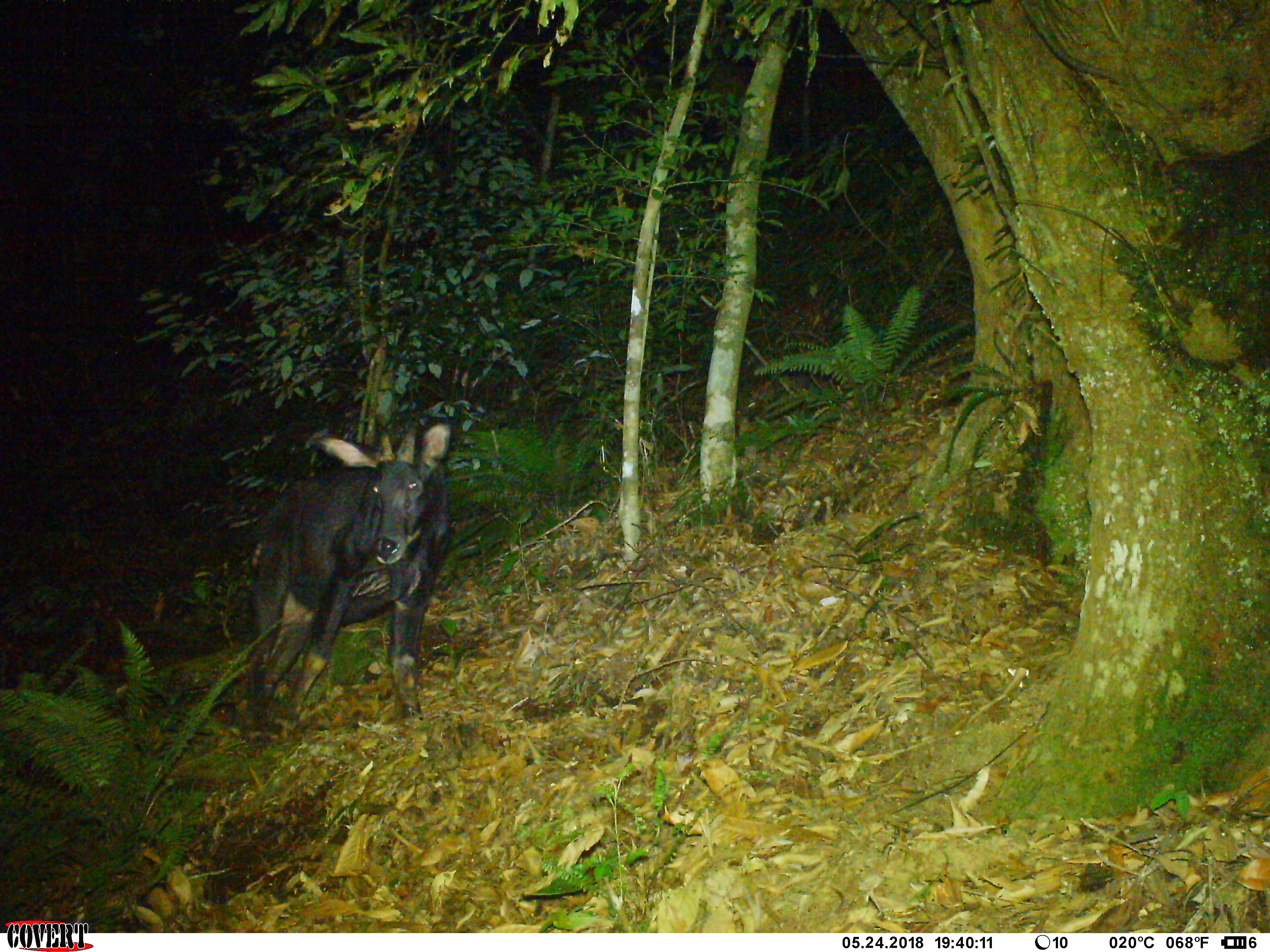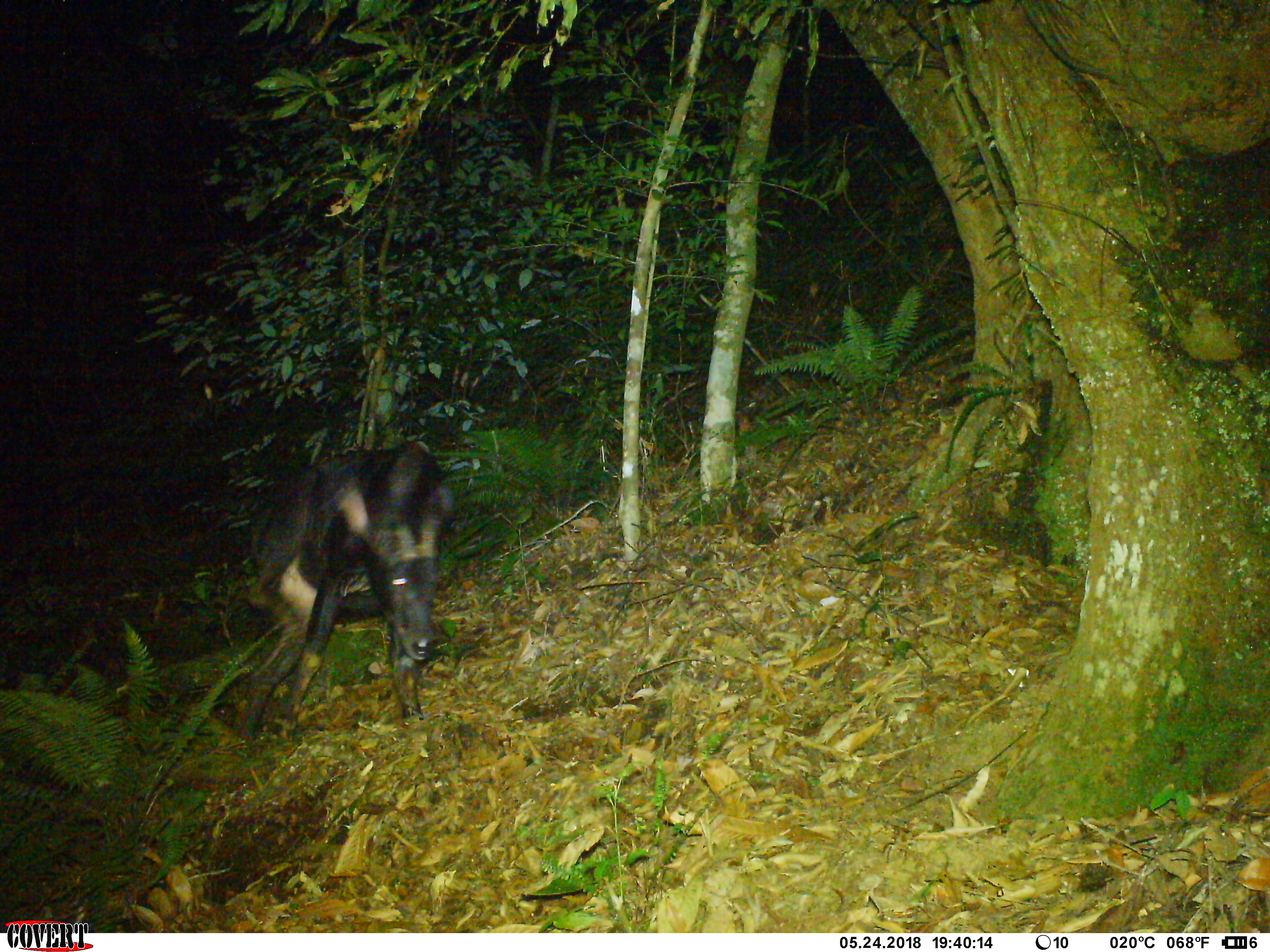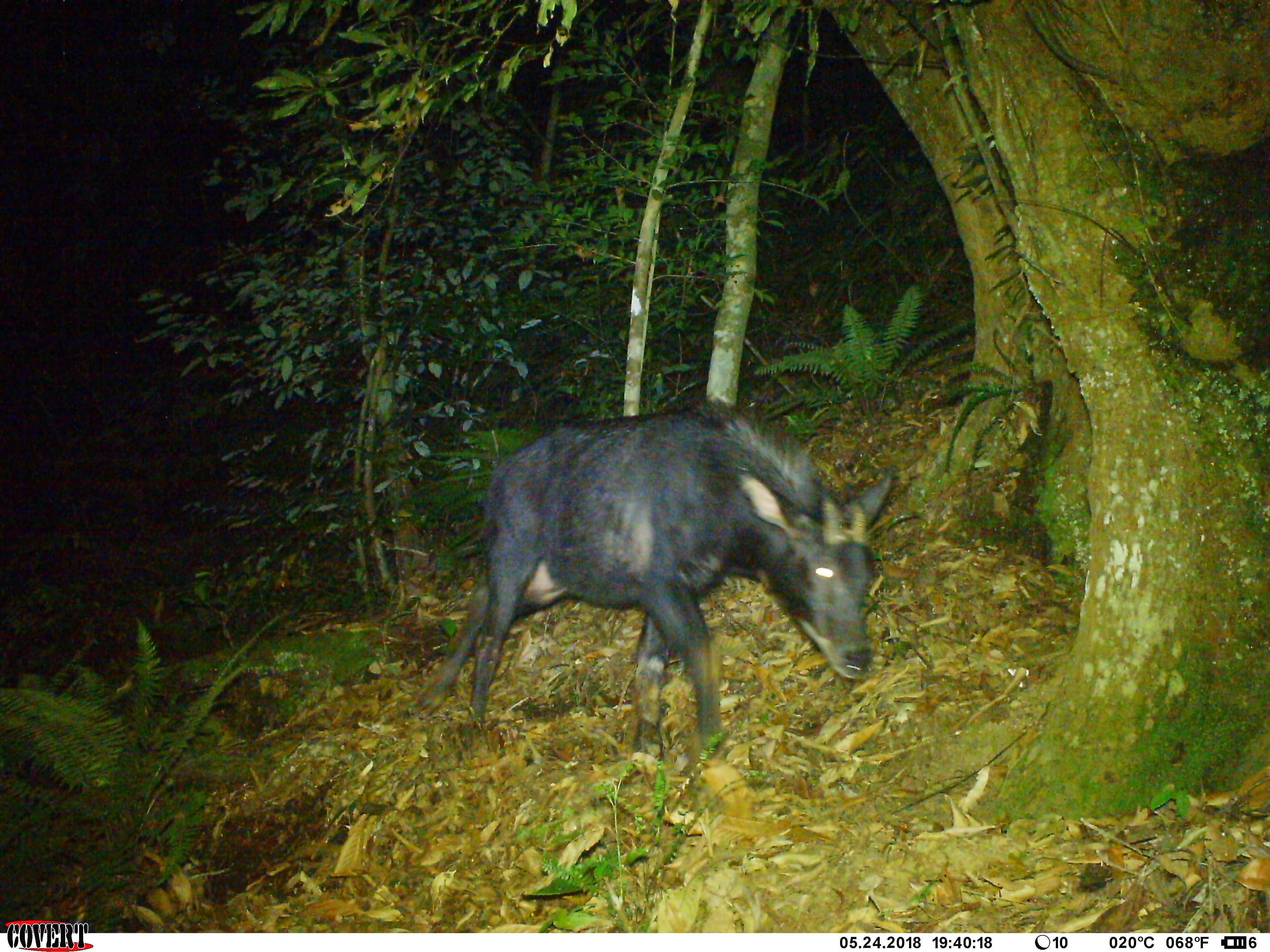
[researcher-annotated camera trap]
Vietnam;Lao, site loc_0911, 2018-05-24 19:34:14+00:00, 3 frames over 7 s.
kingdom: Animalia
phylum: Chordata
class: Mammalia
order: Artiodactyla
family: Bovidae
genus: Capricornis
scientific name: Capricornis sumatraensis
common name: chinese serow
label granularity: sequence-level